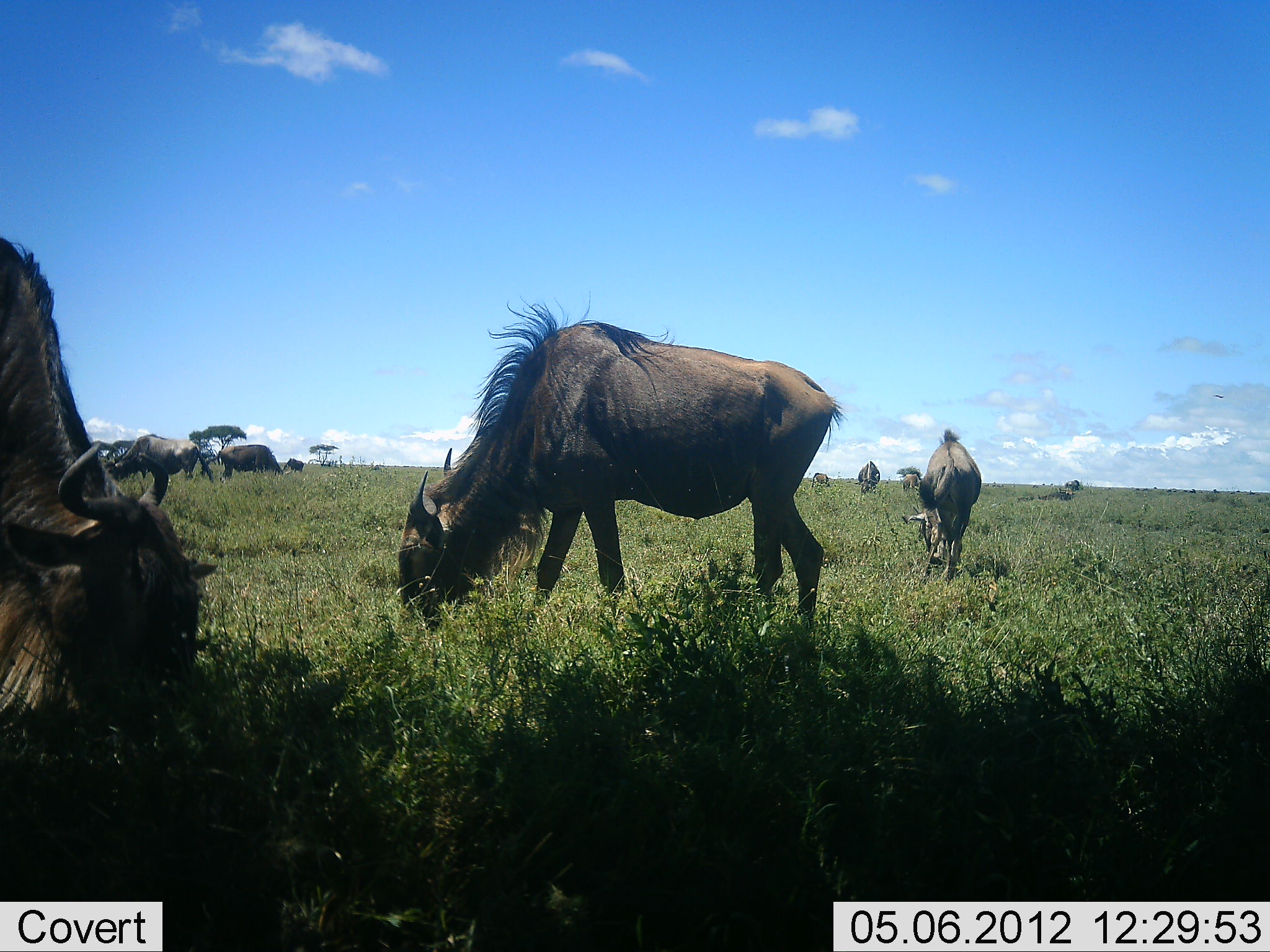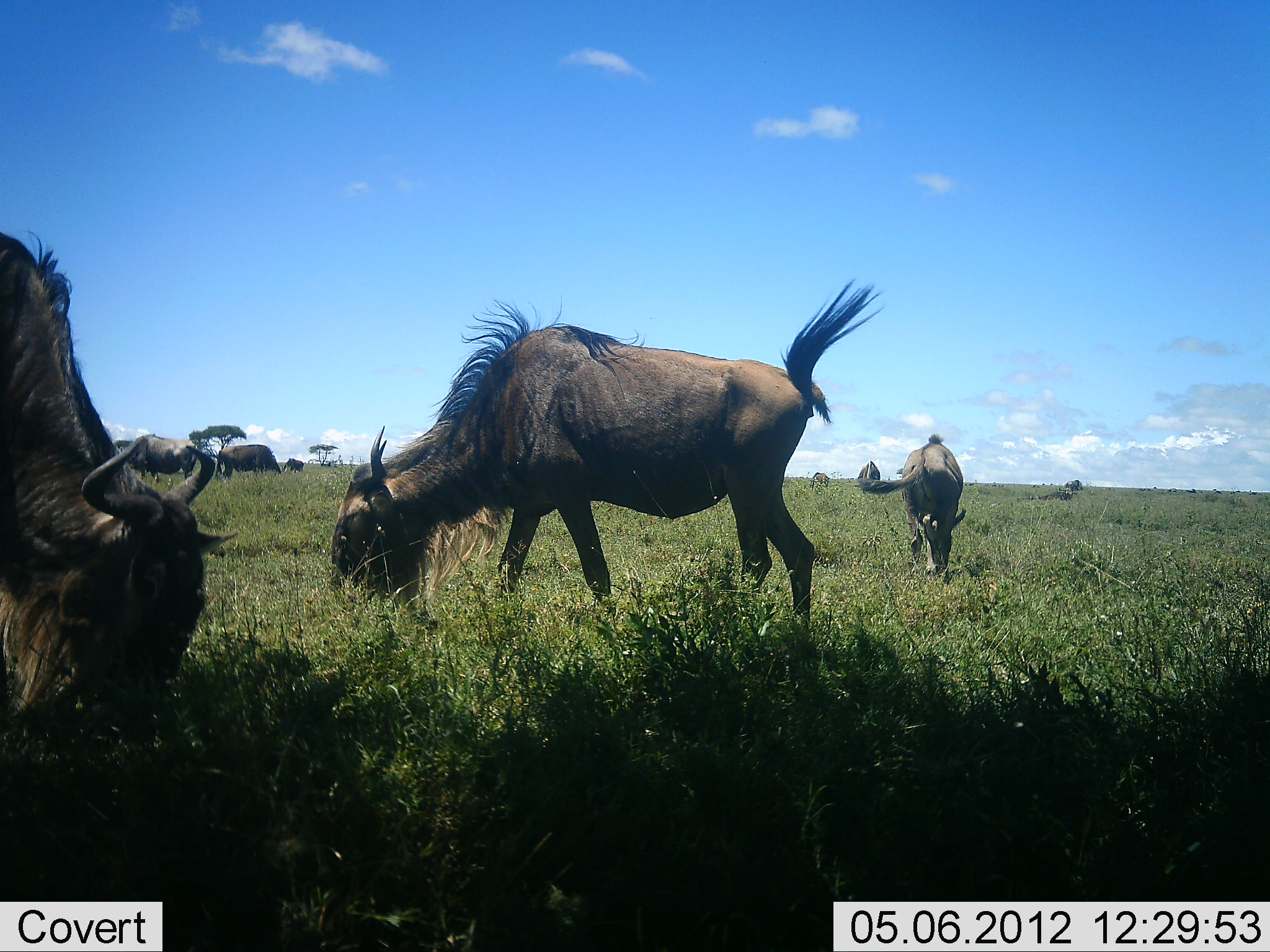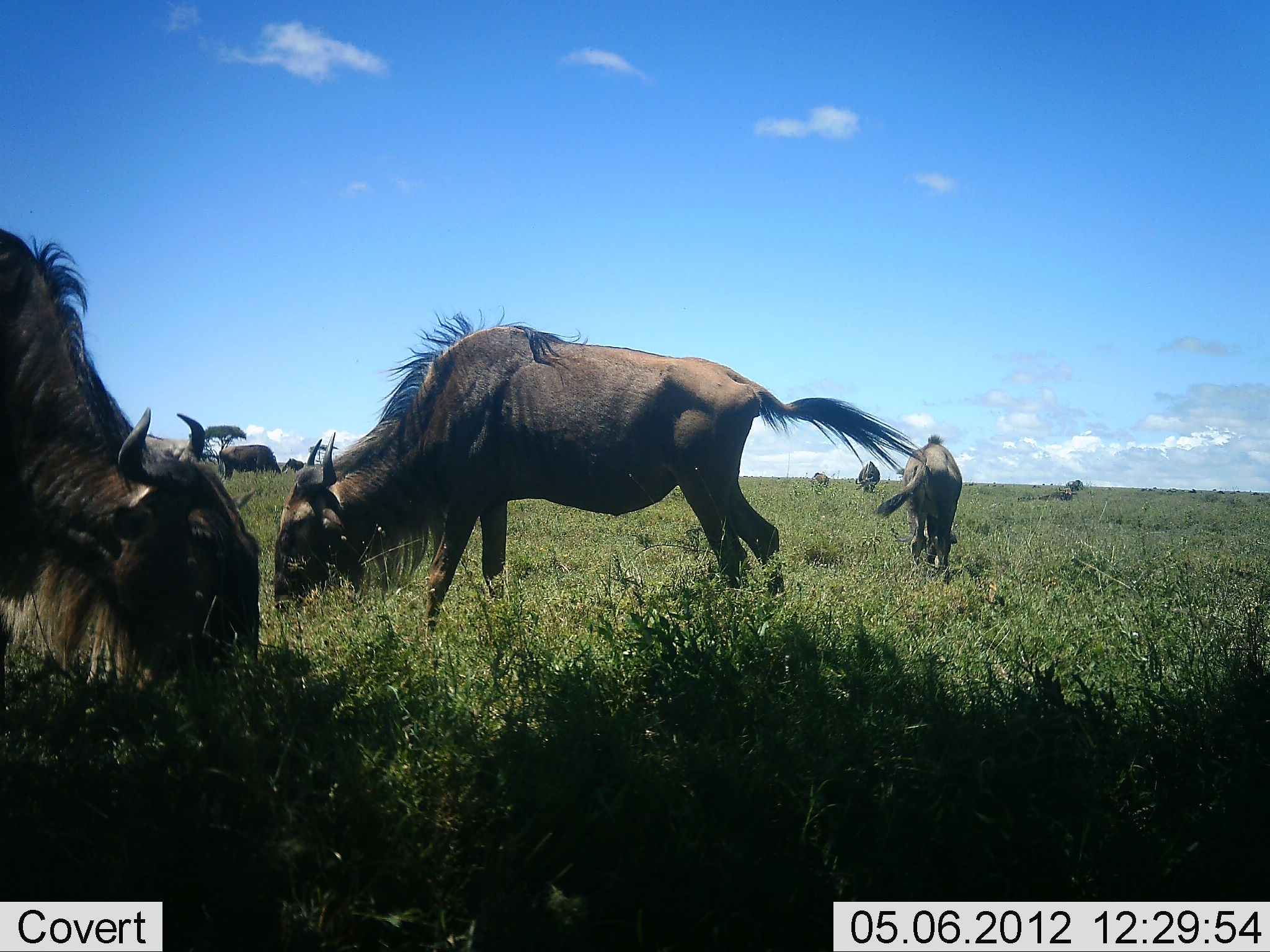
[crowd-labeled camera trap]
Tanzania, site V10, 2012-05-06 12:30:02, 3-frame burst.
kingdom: Animalia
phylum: Chordata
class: Mammalia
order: Artiodactyla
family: Bovidae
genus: Connochaetes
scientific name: Connochaetes taurinus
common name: blue wildebeest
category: wildebeest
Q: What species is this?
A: Wildebeest (blue wildebeest) (Connochaetes taurinus).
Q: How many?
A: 6.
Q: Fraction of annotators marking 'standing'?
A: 20%.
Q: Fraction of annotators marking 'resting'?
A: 0%.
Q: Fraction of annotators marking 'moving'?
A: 0%.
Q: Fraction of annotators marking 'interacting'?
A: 0%.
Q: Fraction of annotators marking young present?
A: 0%.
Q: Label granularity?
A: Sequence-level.